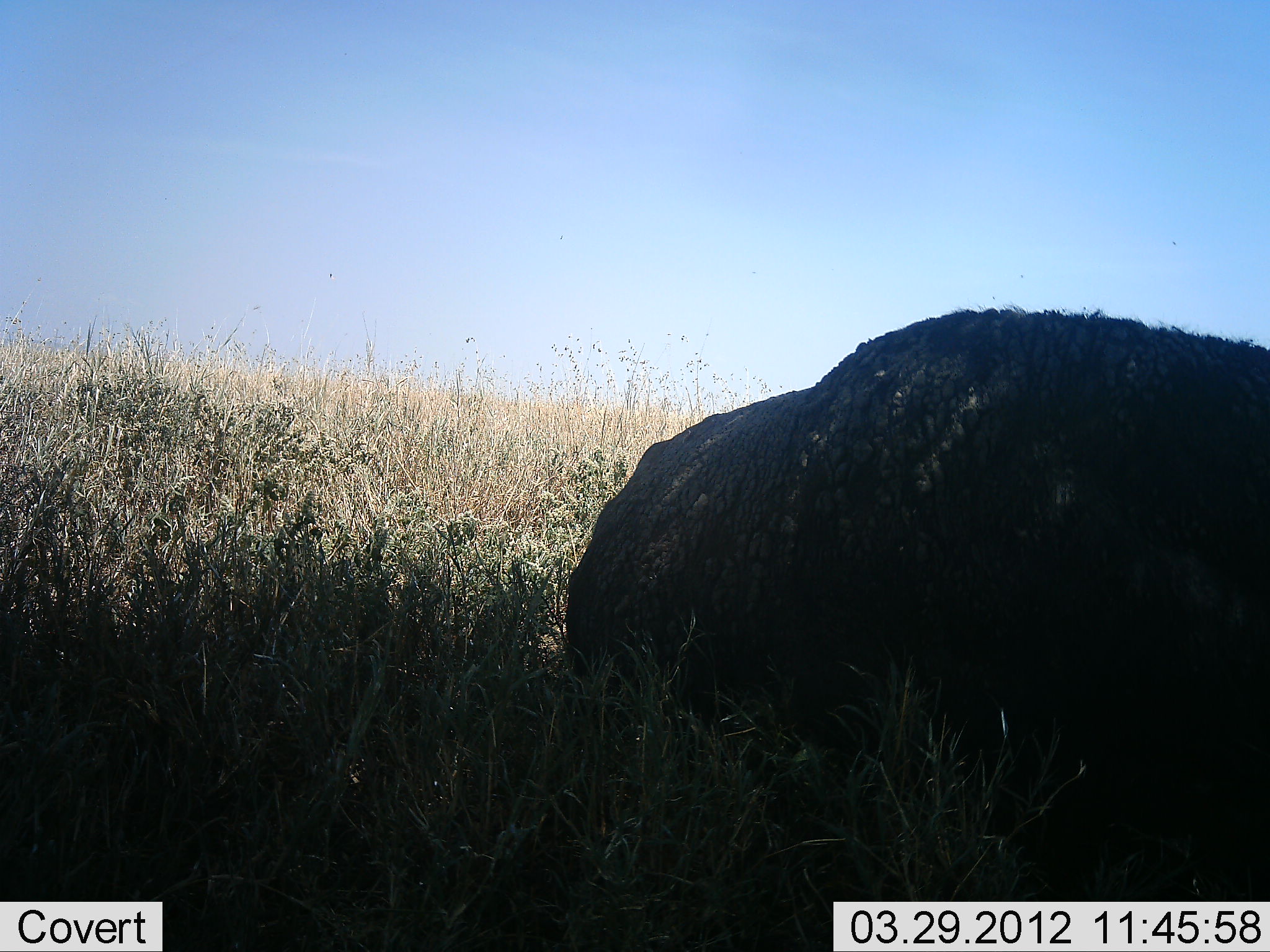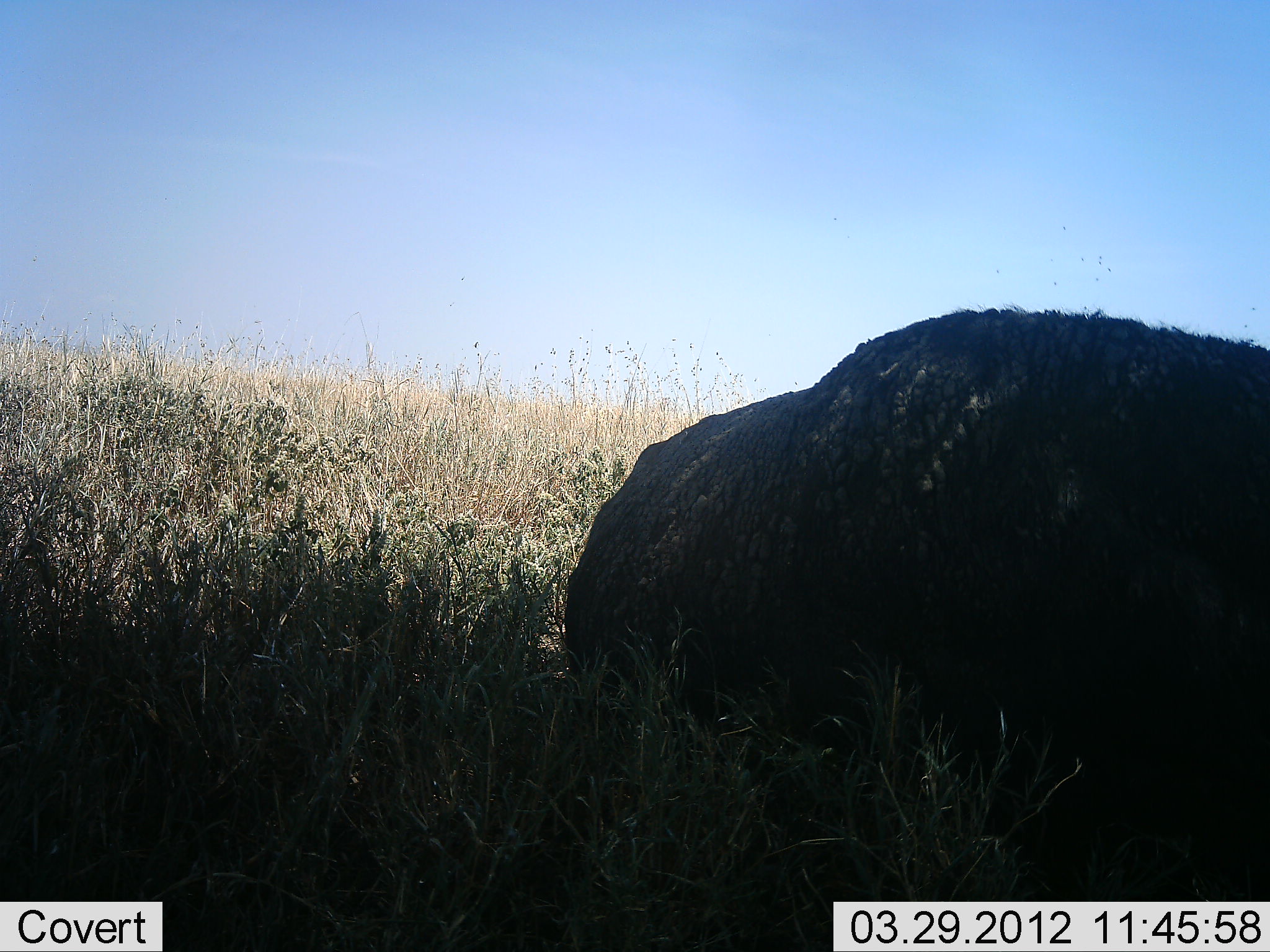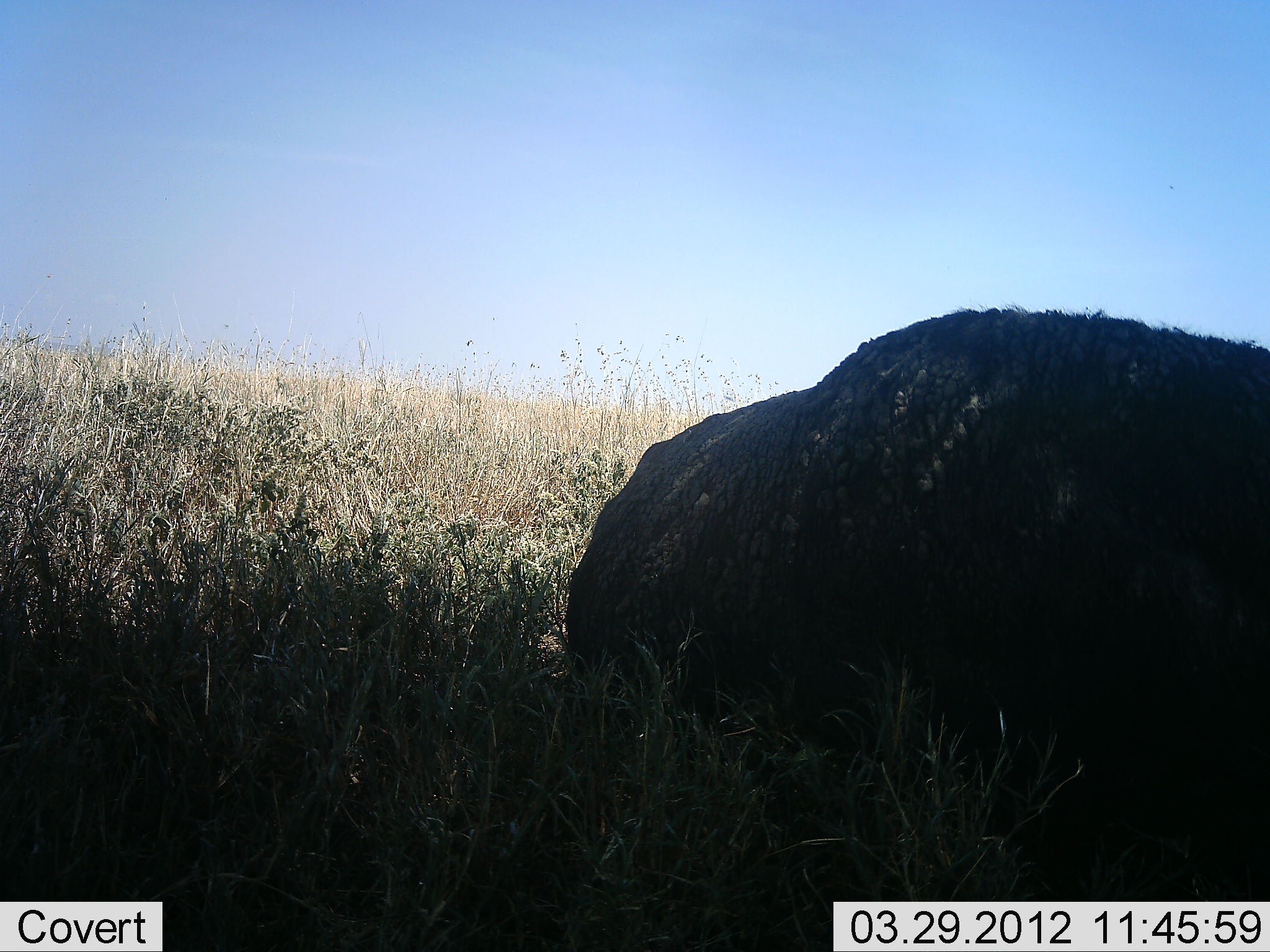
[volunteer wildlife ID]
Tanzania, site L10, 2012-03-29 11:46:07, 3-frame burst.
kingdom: Animalia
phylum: Chordata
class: Mammalia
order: Artiodactyla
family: Bovidae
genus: Syncerus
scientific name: Syncerus caffer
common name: cape buffalo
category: buffalo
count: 1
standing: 7%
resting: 93%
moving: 0%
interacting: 0%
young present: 0%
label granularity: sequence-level